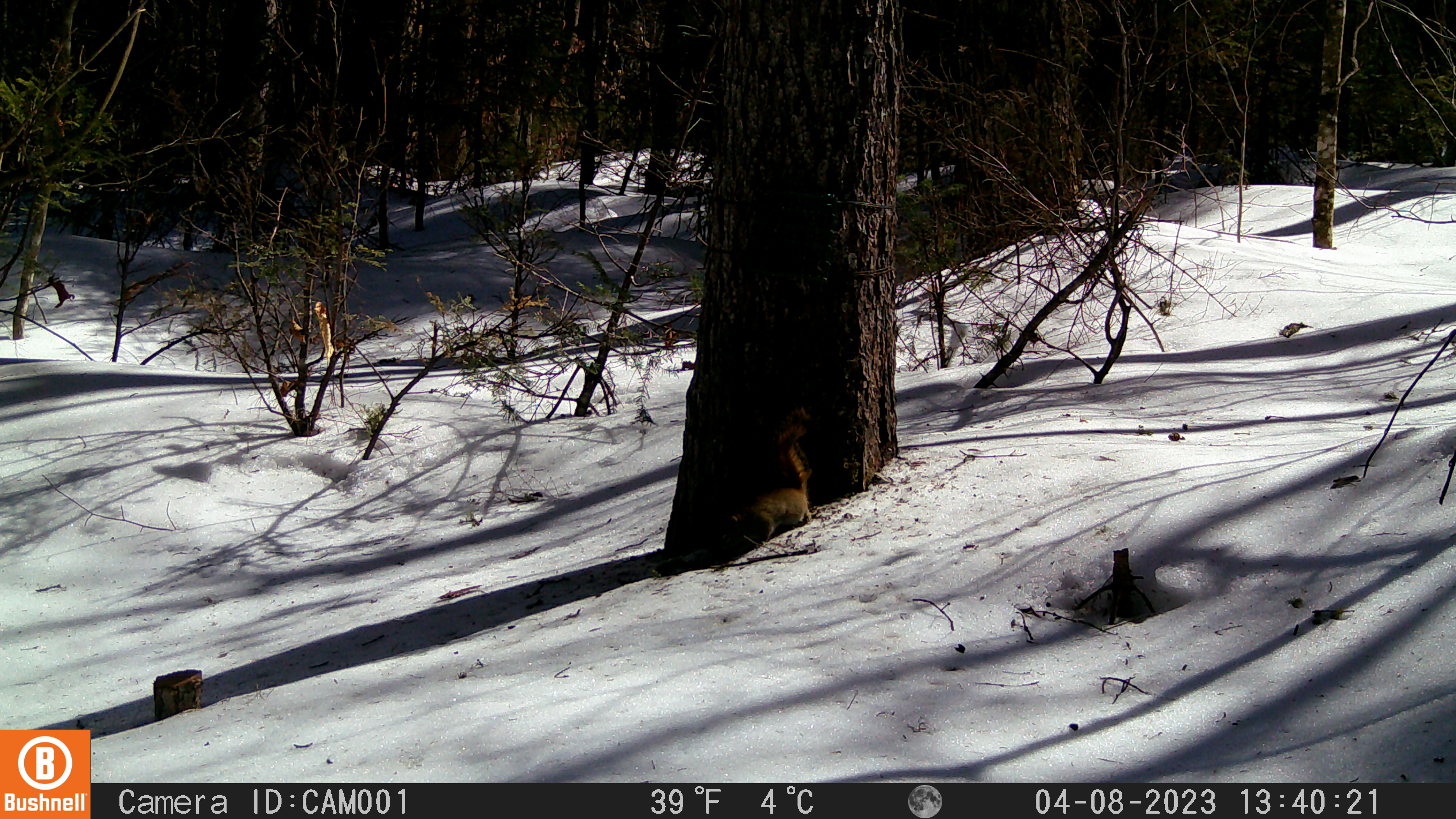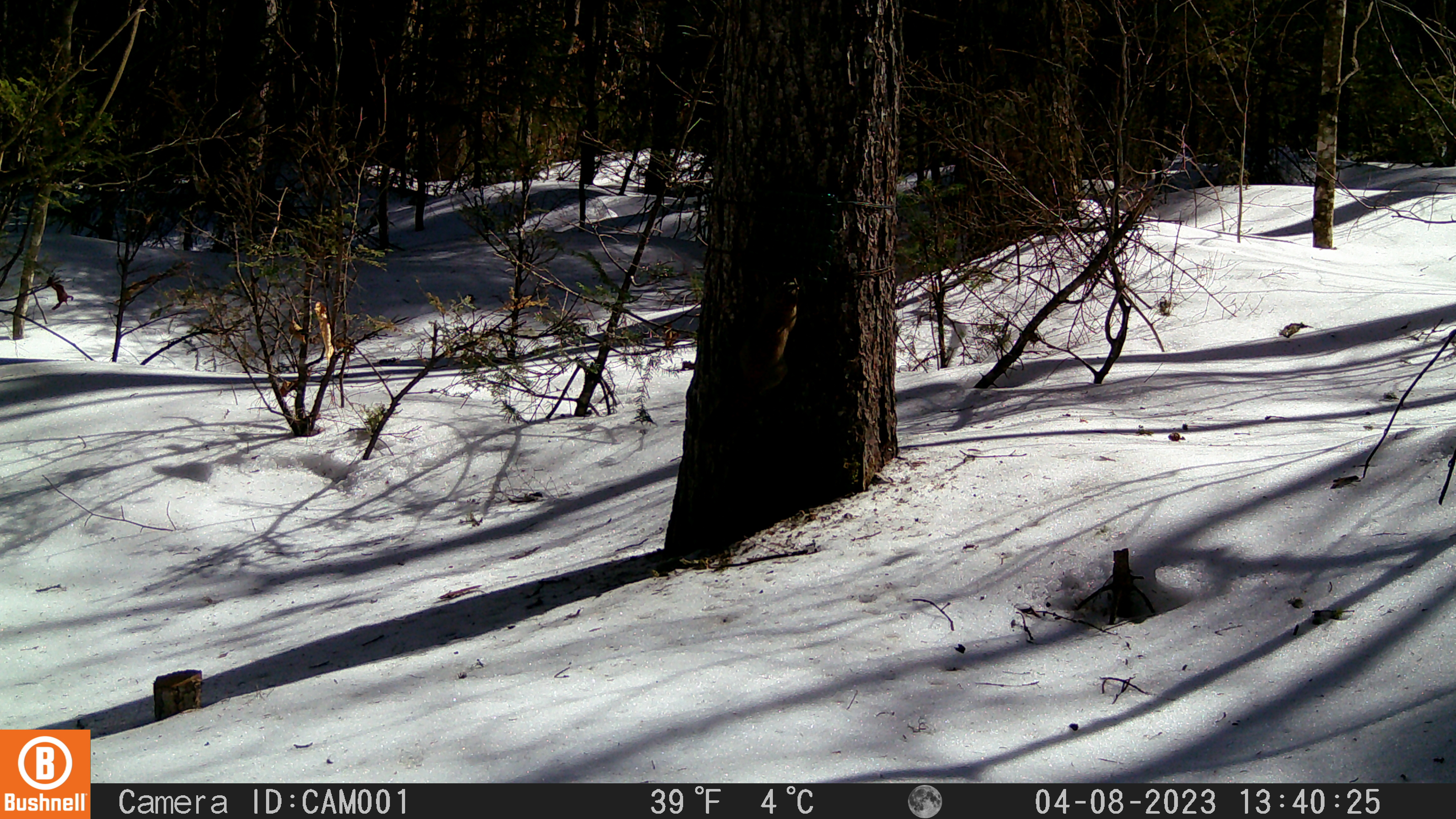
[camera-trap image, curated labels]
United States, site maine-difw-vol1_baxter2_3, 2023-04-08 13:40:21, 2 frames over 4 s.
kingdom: Animalia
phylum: Chordata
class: Mammalia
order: Rodentia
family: Sciuridae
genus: Tamiasciurus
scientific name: Tamiasciurus hudsonicus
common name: red squirrel